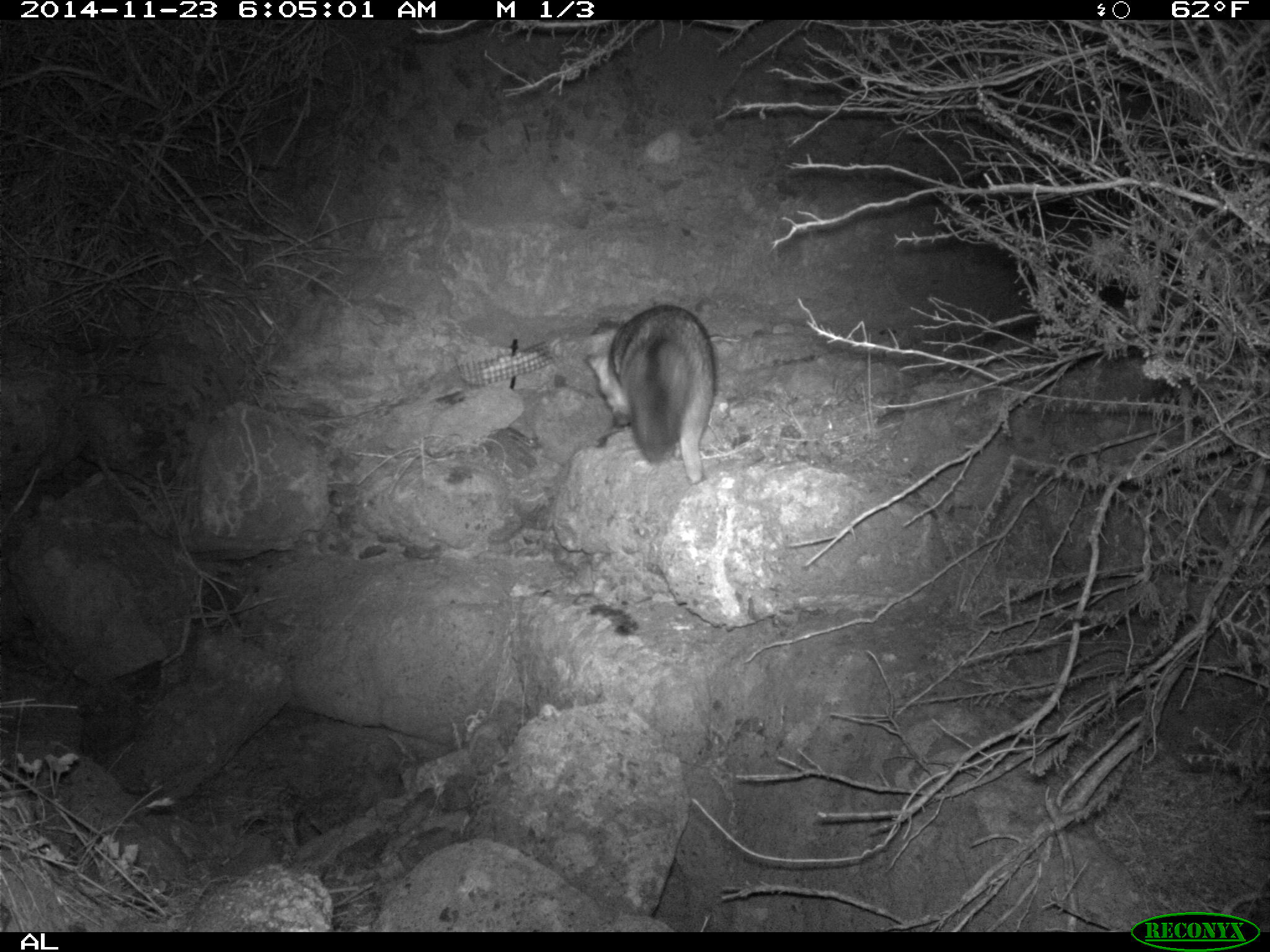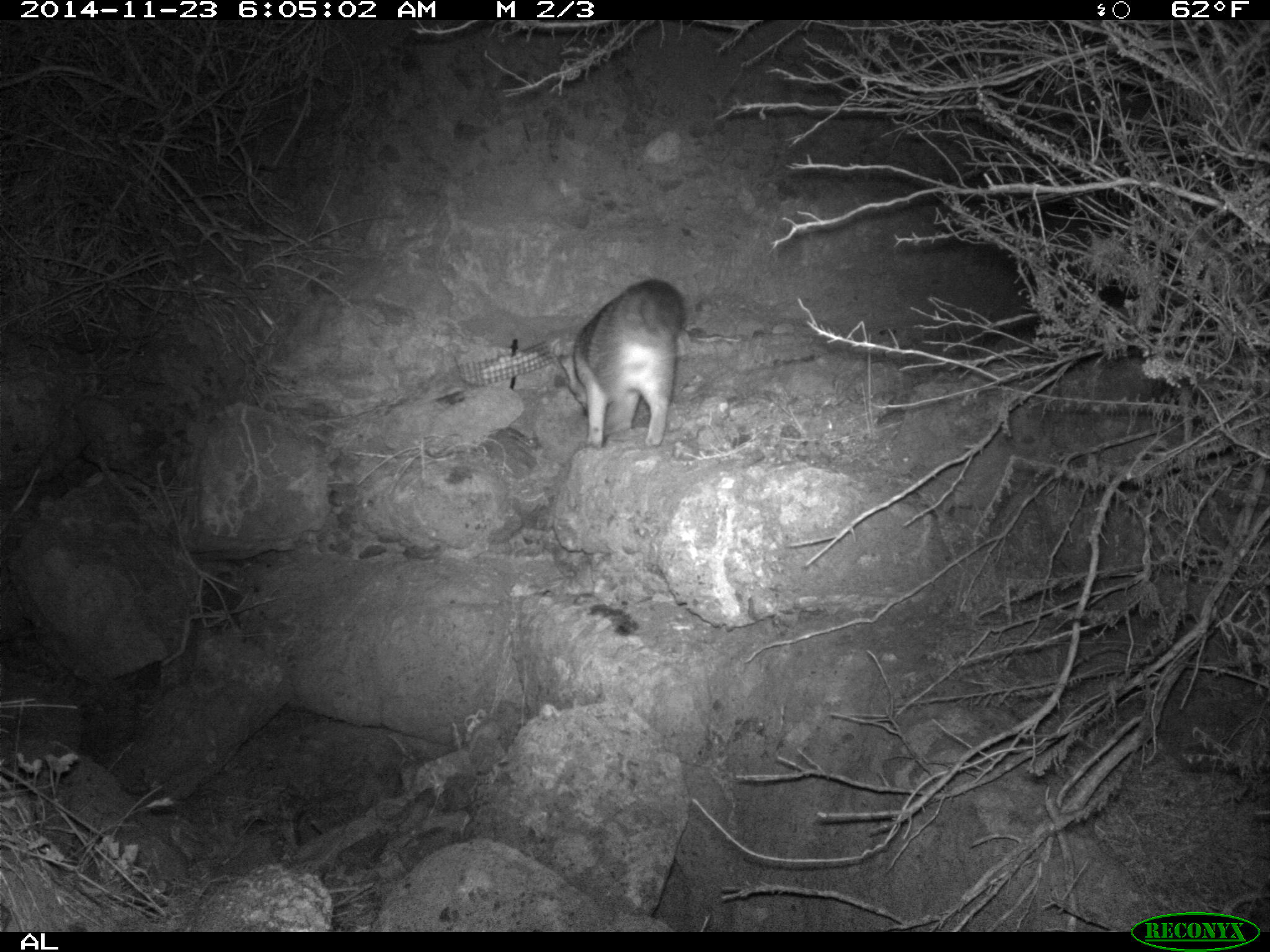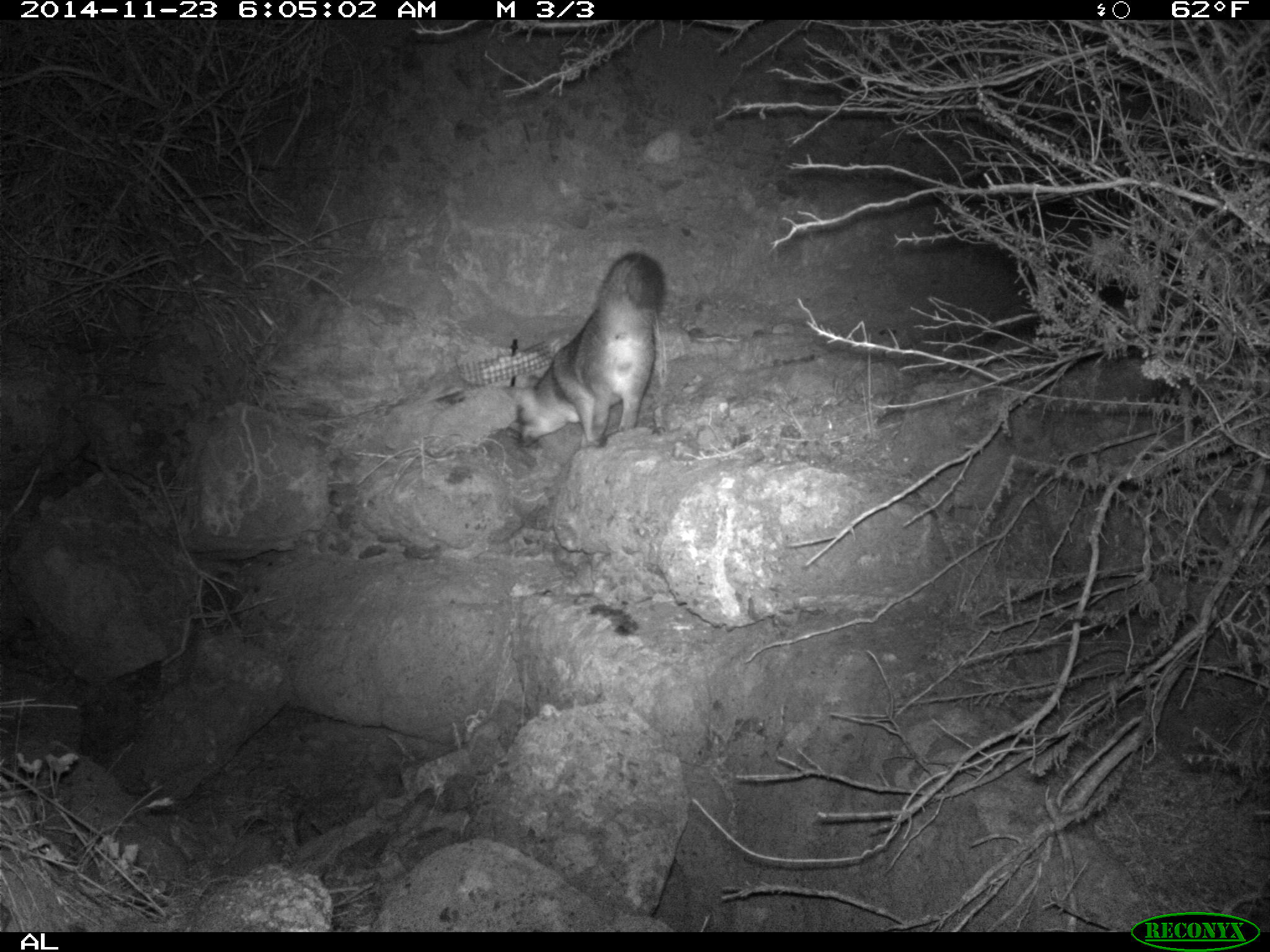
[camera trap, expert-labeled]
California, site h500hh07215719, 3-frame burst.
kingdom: Animalia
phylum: Chordata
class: Mammalia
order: Carnivora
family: Canidae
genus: Urocyon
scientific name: Urocyon littoralis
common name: island fox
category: fox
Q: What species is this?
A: Fox (island fox) (Urocyon littoralis).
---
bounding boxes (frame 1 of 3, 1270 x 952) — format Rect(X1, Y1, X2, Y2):
fox: Rect(584, 304, 716, 483)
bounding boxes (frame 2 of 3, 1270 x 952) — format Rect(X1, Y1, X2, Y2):
fox: Rect(555, 277, 686, 450)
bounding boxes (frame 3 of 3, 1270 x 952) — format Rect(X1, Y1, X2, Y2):
fox: Rect(496, 252, 665, 447)